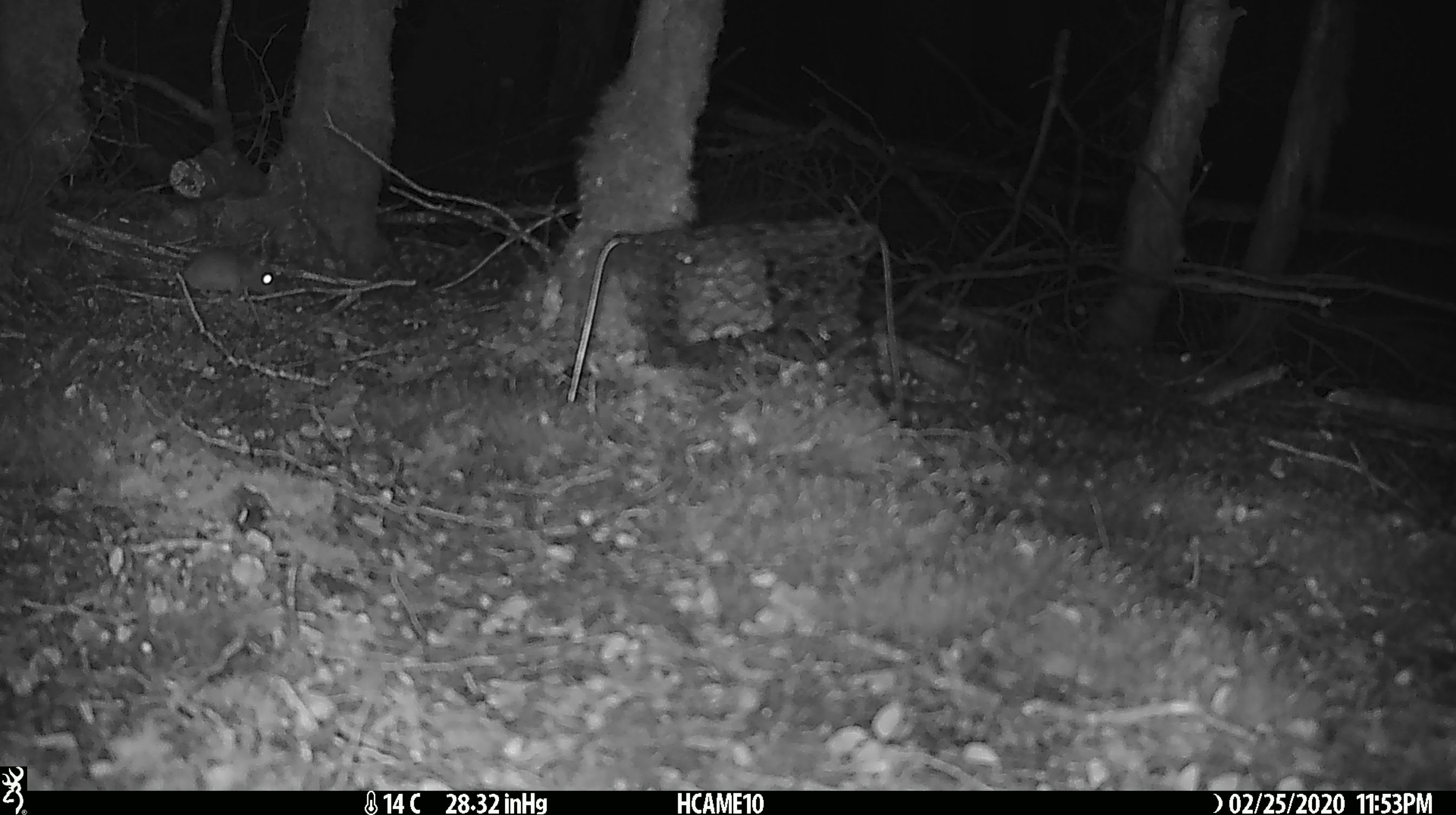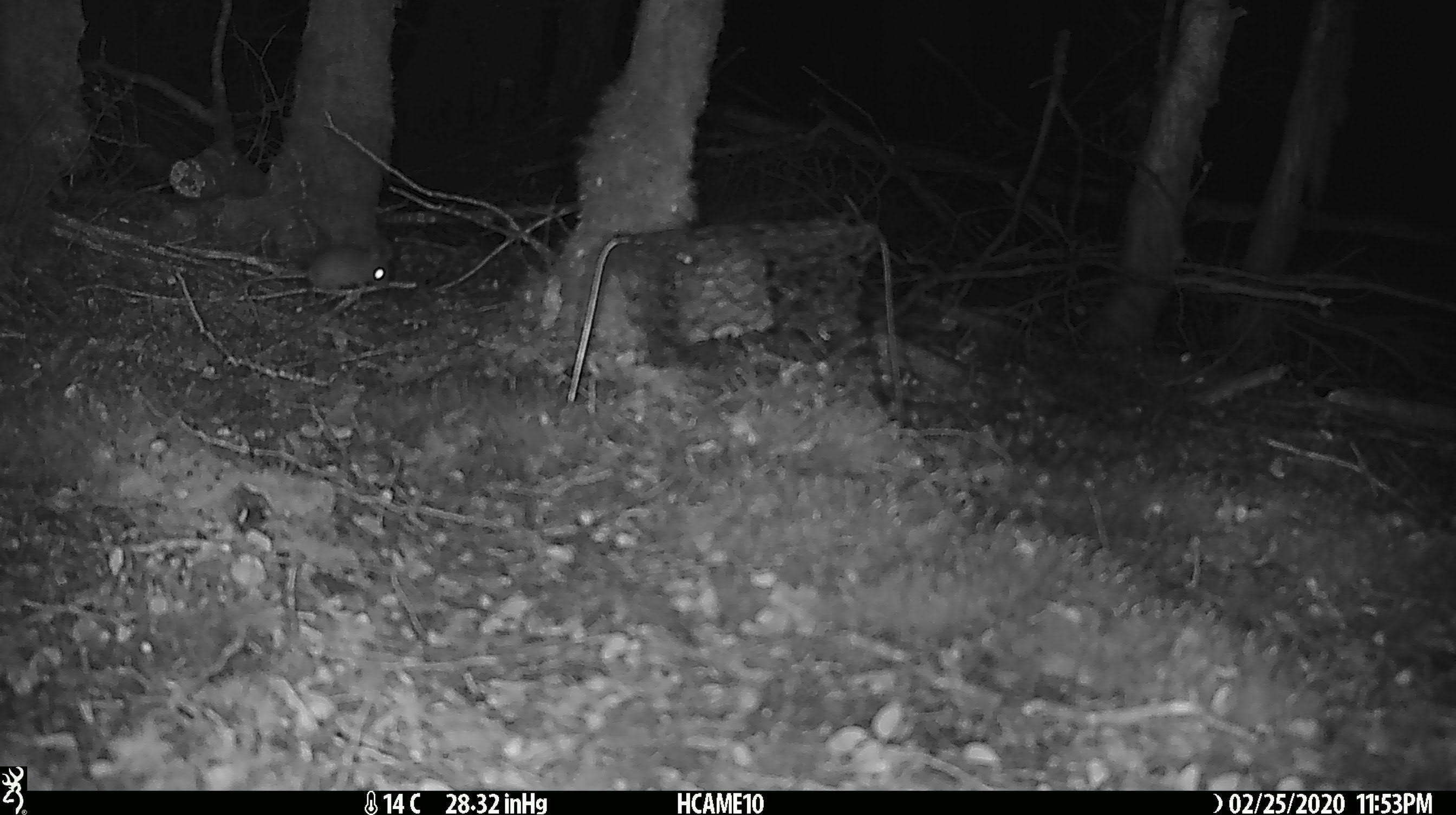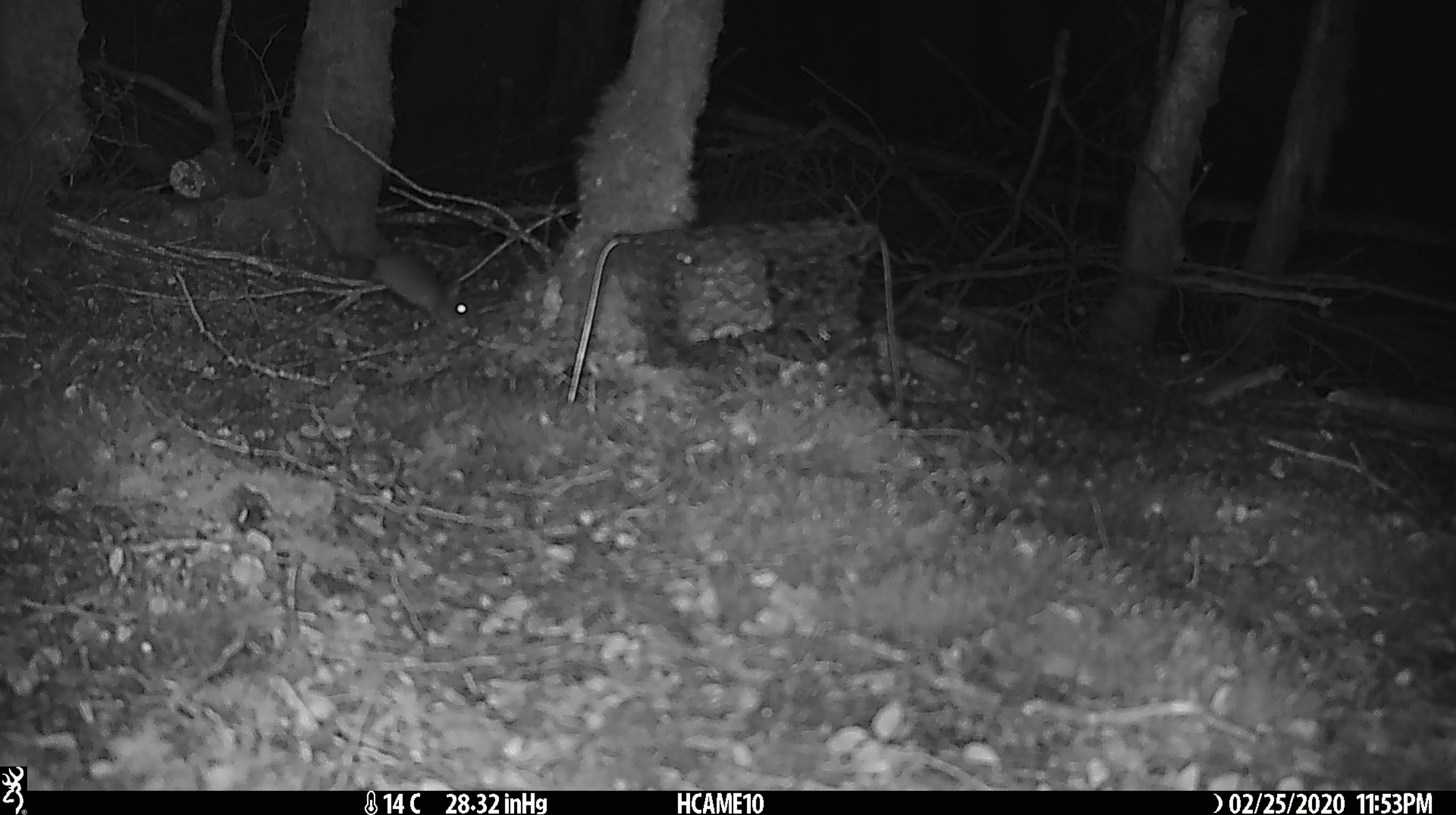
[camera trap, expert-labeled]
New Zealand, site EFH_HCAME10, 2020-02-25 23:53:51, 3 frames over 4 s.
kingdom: Animalia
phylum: Chordata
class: Mammalia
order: Rodentia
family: Muridae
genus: Mus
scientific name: Mus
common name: mouse